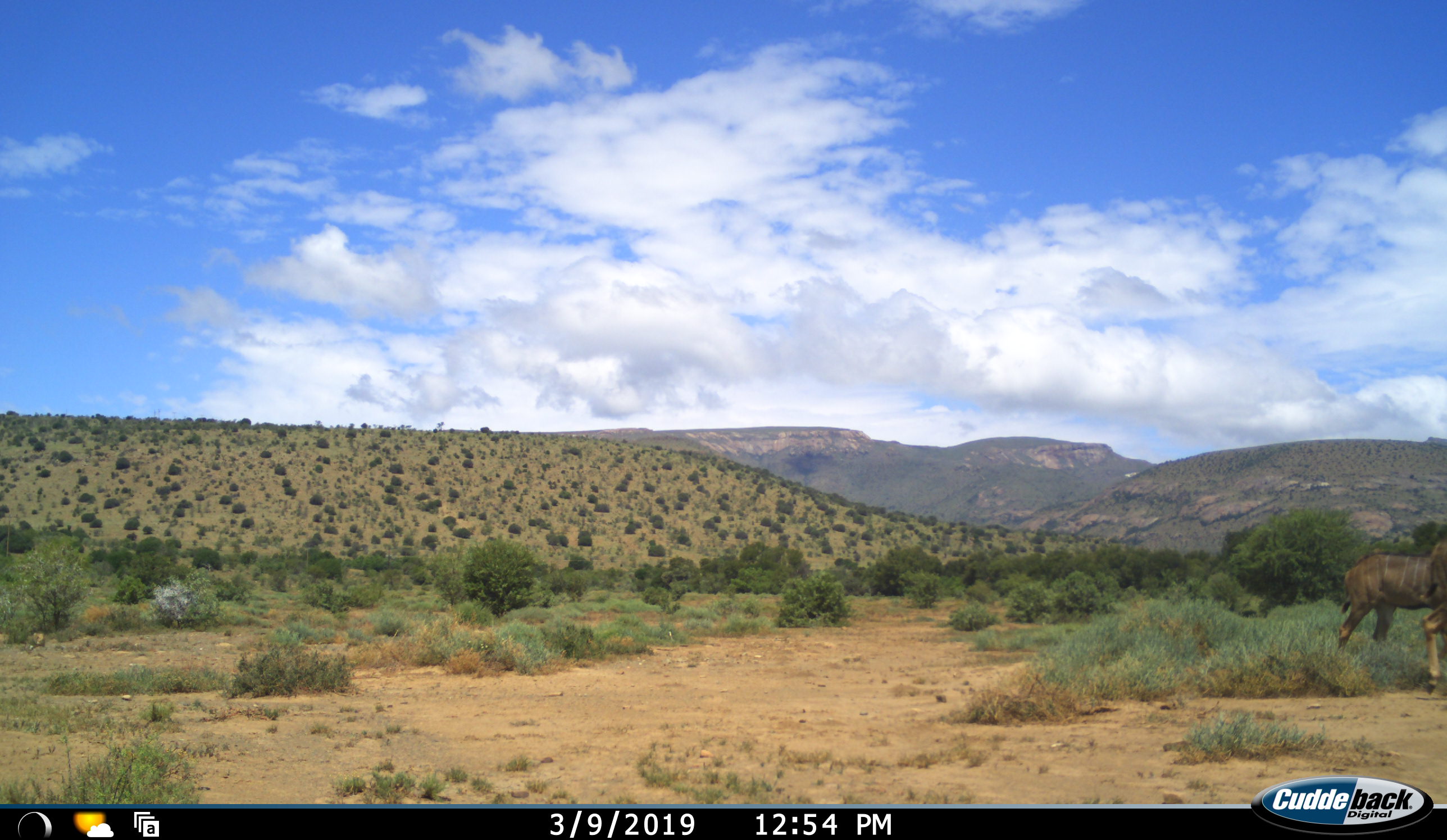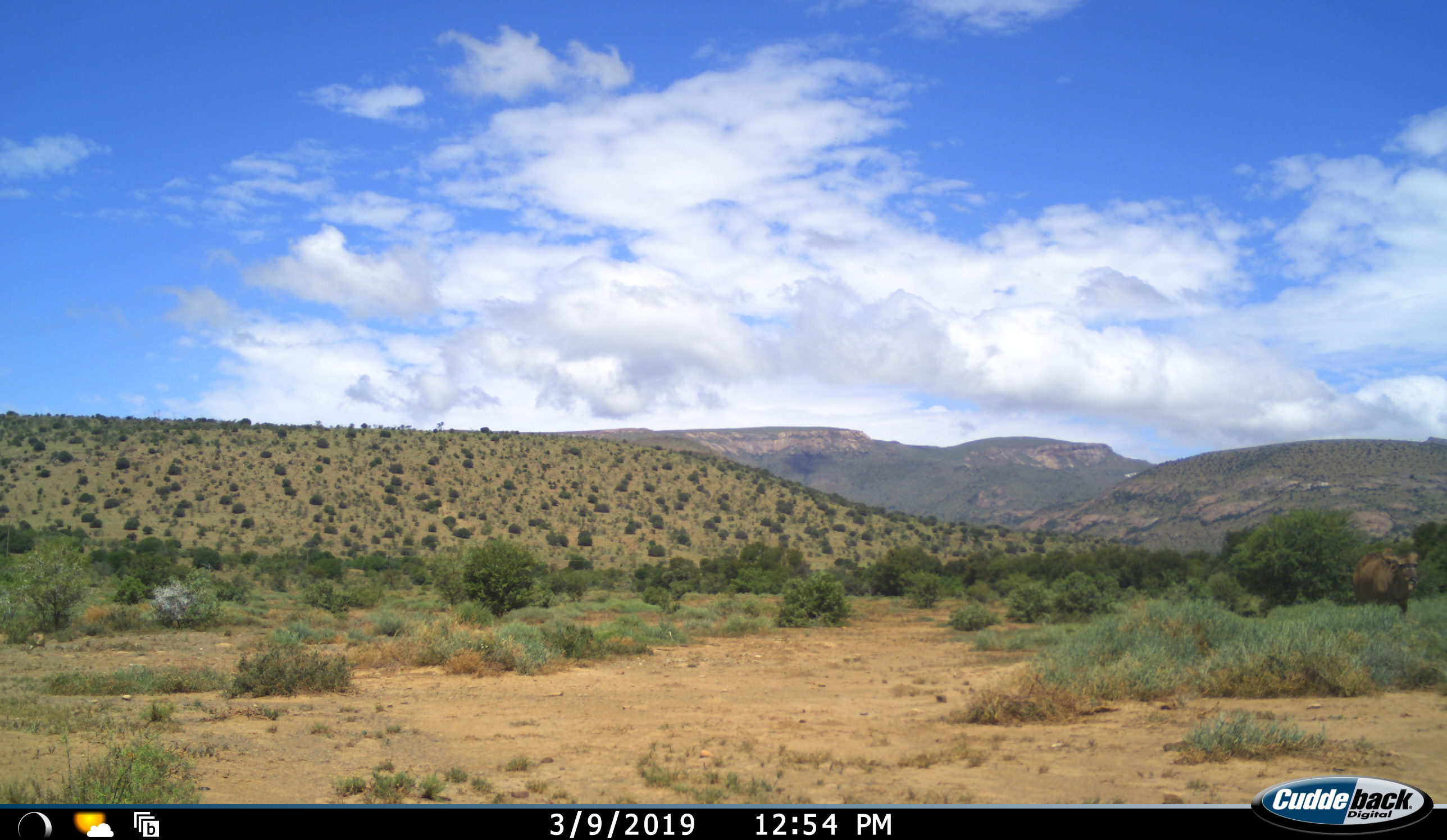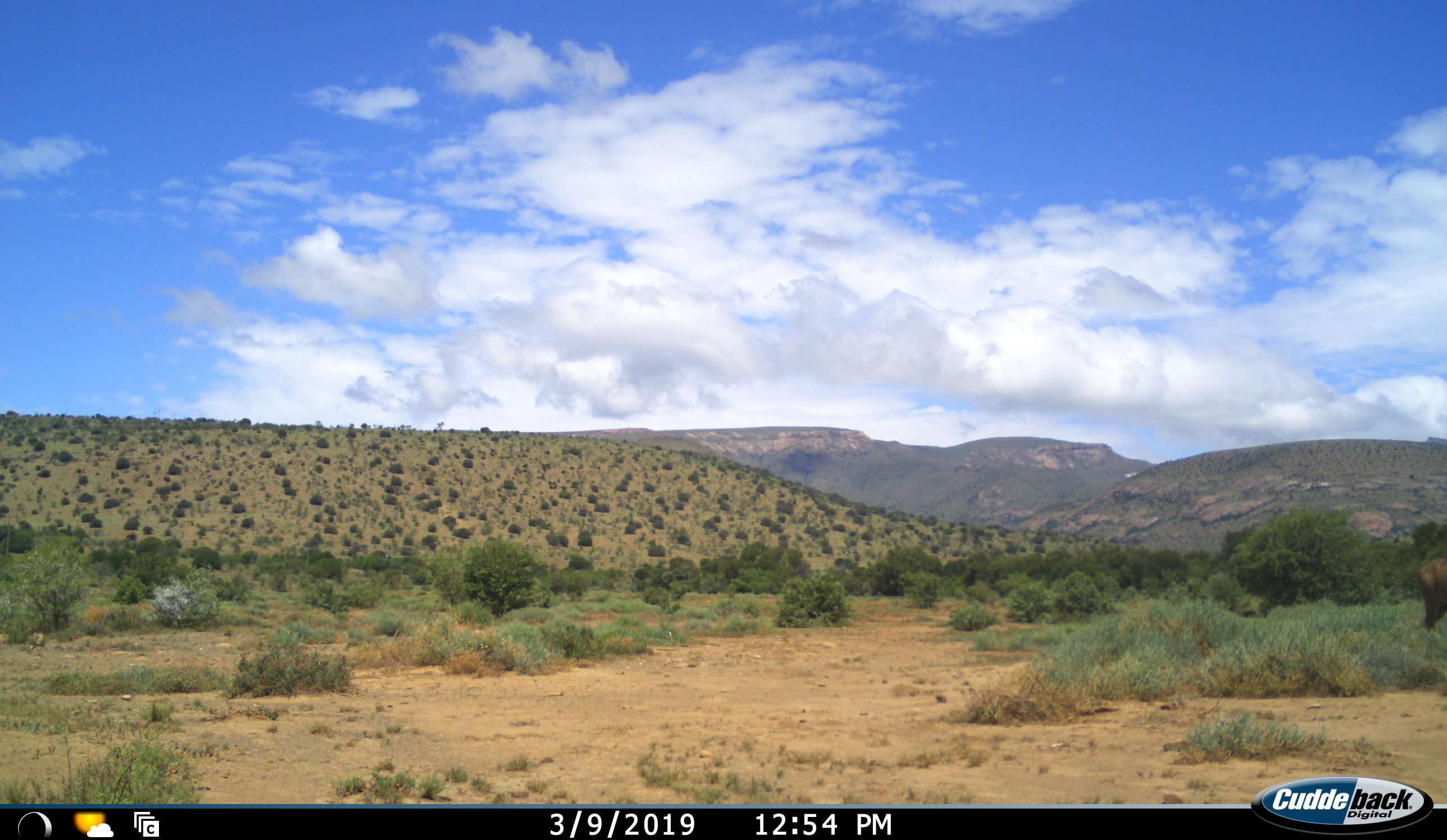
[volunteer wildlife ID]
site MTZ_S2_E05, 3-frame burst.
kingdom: Animalia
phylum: Chordata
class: Mammalia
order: Artiodactyla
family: Bovidae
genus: Tragelaphus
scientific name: Tragelaphus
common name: kudu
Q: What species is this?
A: Kudu (Tragelaphus).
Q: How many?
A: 2.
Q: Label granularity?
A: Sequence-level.